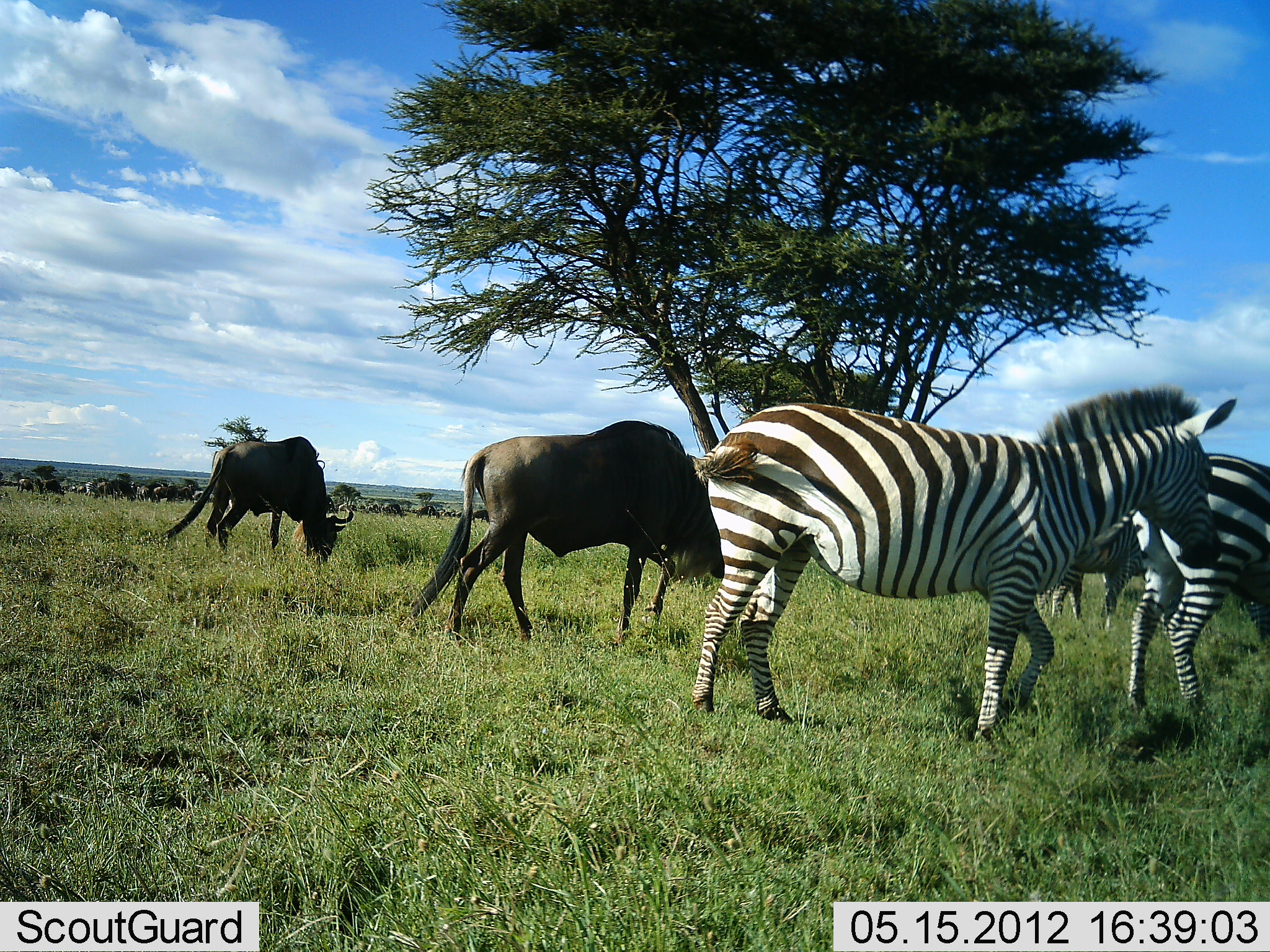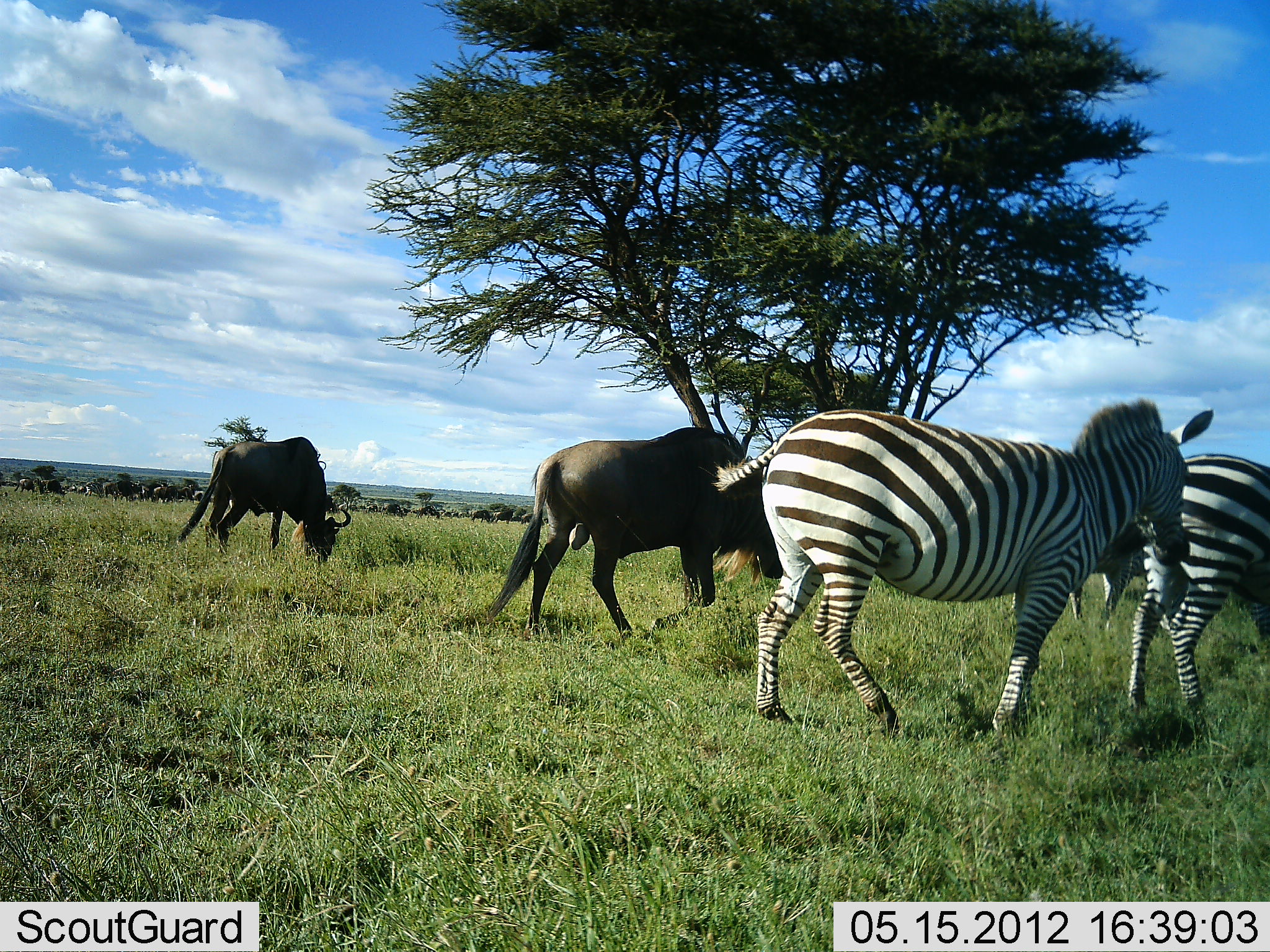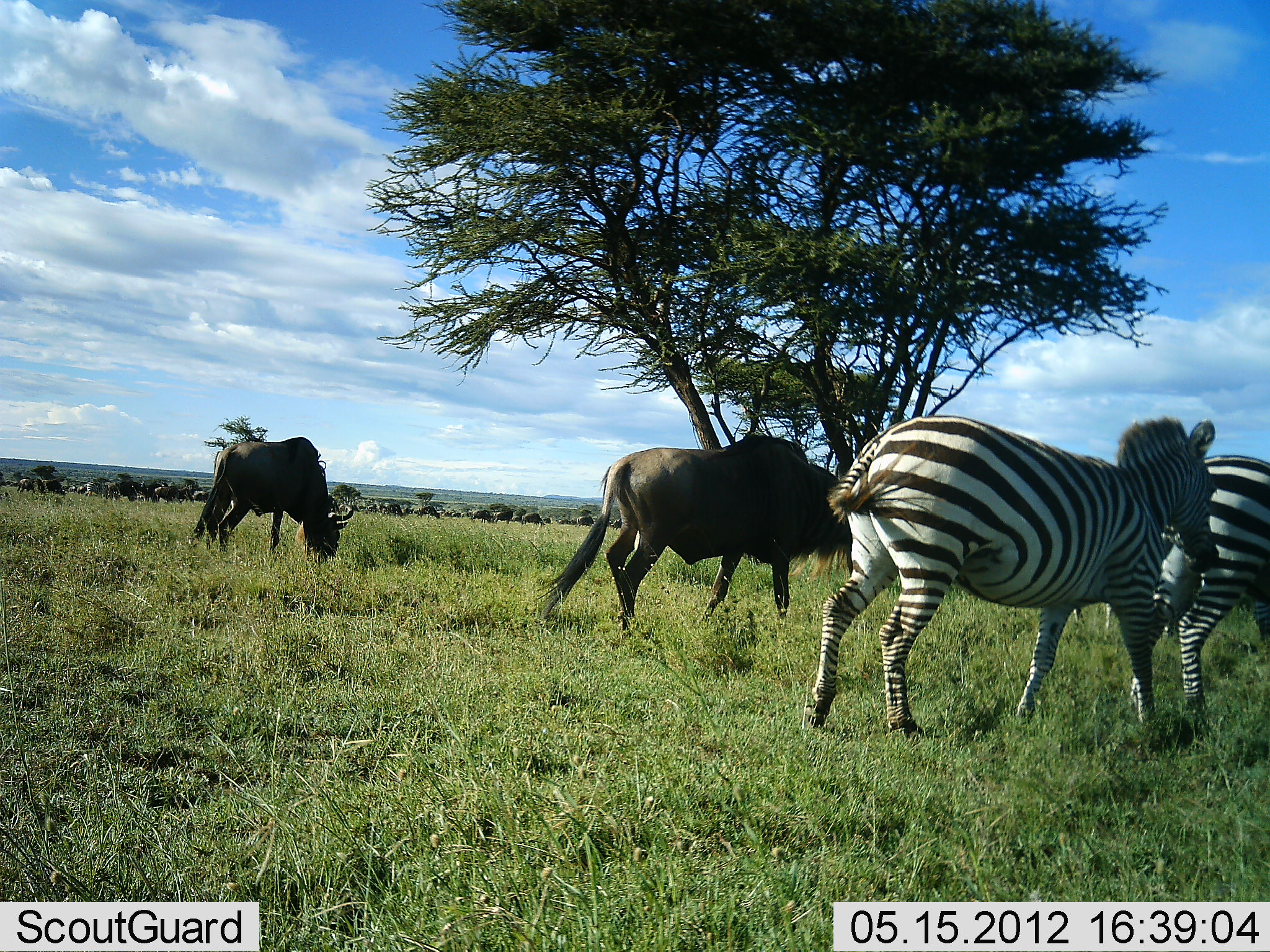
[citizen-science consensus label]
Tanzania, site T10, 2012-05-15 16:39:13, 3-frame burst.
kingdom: Animalia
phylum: Chordata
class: Mammalia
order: Artiodactyla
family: Bovidae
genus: Connochaetes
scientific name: Connochaetes taurinus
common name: blue wildebeest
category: wildebeest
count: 3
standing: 30%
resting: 0%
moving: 60%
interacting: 0%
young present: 0%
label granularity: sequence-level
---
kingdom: Animalia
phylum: Chordata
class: Mammalia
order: Perissodactyla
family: Equidae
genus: Equus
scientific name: Equus quagga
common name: plains zebra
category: zebra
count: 3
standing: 31%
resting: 0%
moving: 92%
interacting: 0%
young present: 0%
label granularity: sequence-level